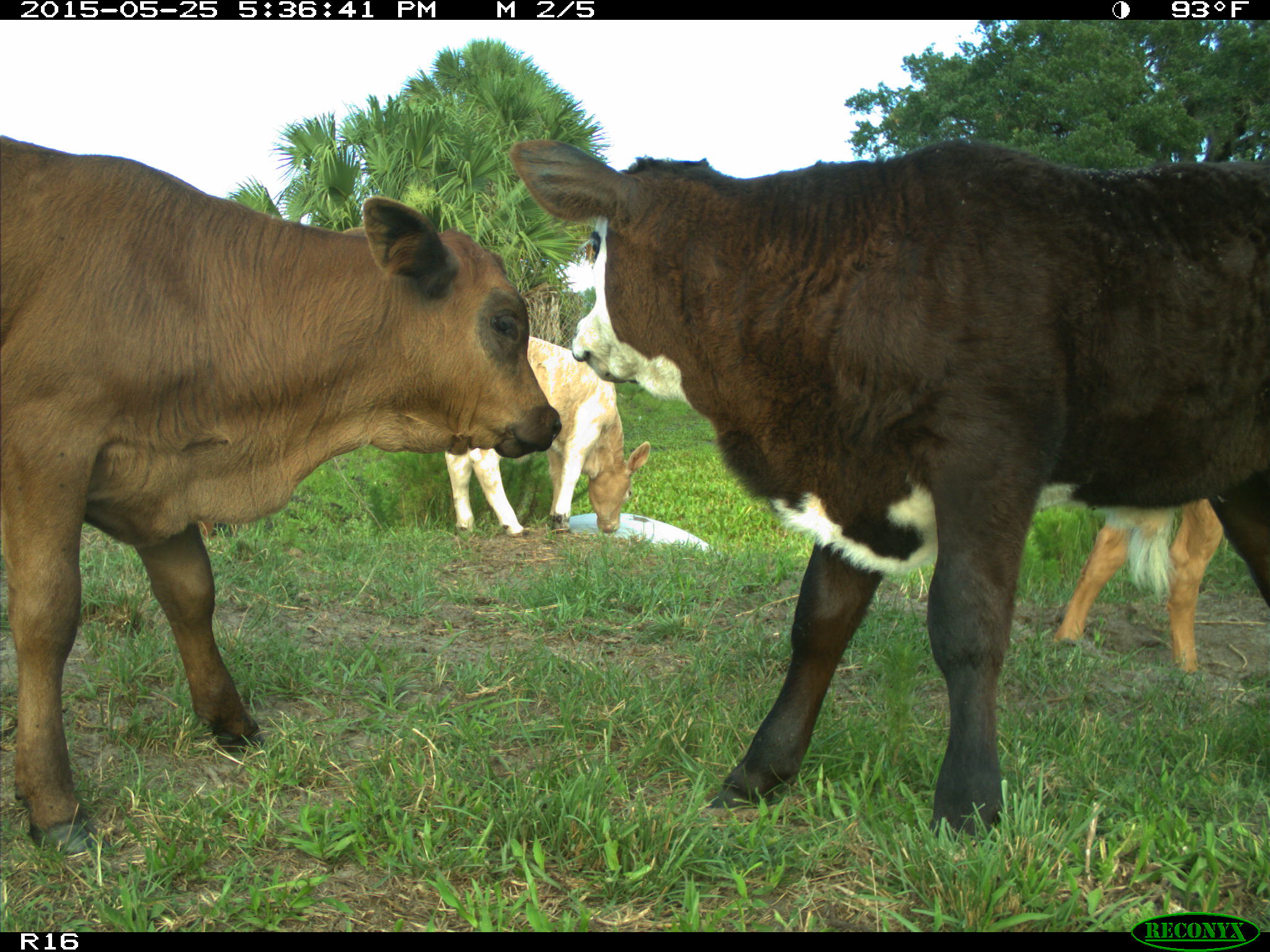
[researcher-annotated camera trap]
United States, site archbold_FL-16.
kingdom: Animalia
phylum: Chordata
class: Mammalia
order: Artiodactyla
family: Bovidae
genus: Bos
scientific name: Bos taurus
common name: domestic cow